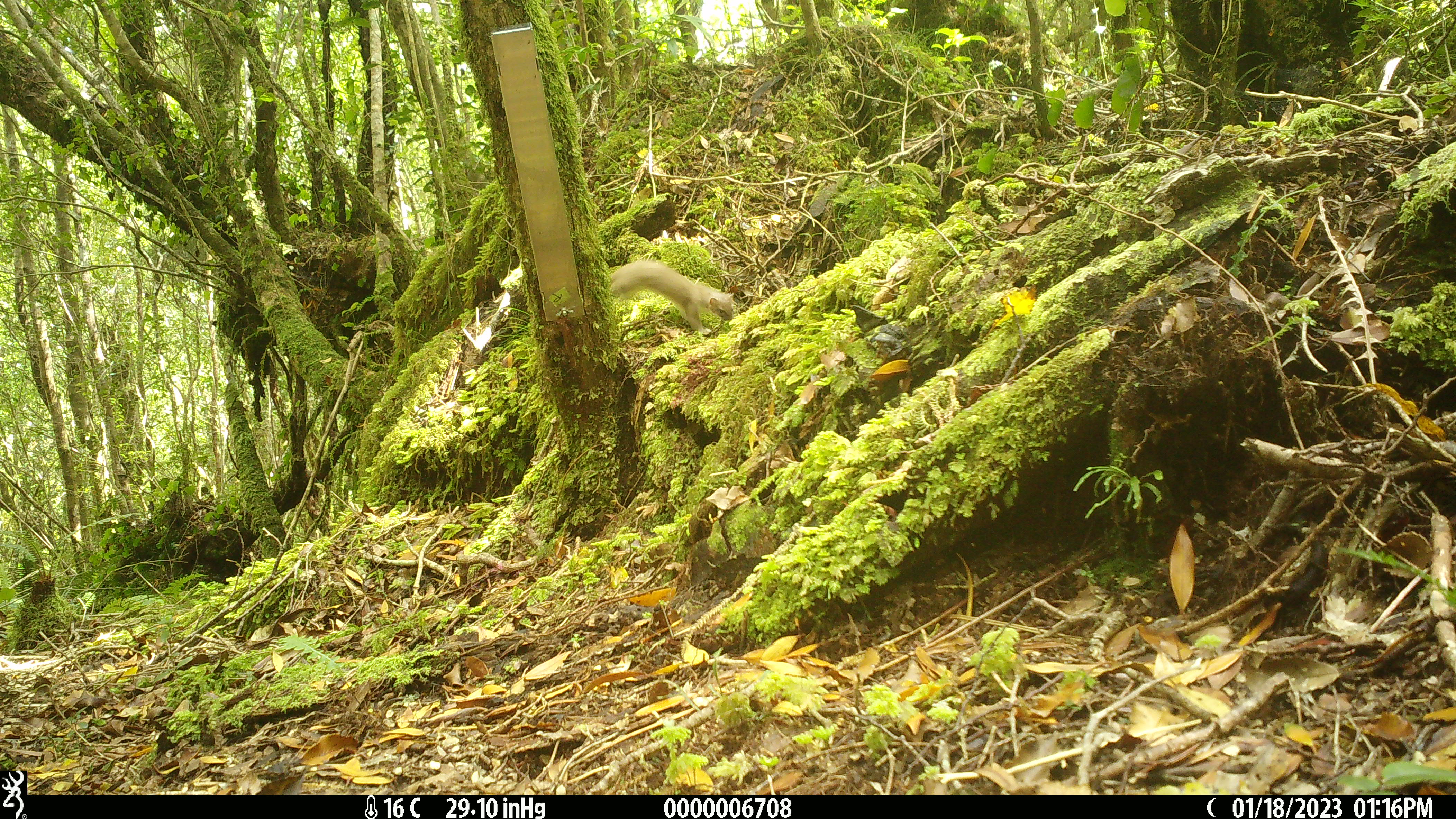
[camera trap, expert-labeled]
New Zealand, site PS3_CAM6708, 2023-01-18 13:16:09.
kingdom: Animalia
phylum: Chordata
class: Mammalia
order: Carnivora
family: Mustelidae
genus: Mustela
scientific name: Mustela erminea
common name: stoat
Stoat (Mustela erminea).